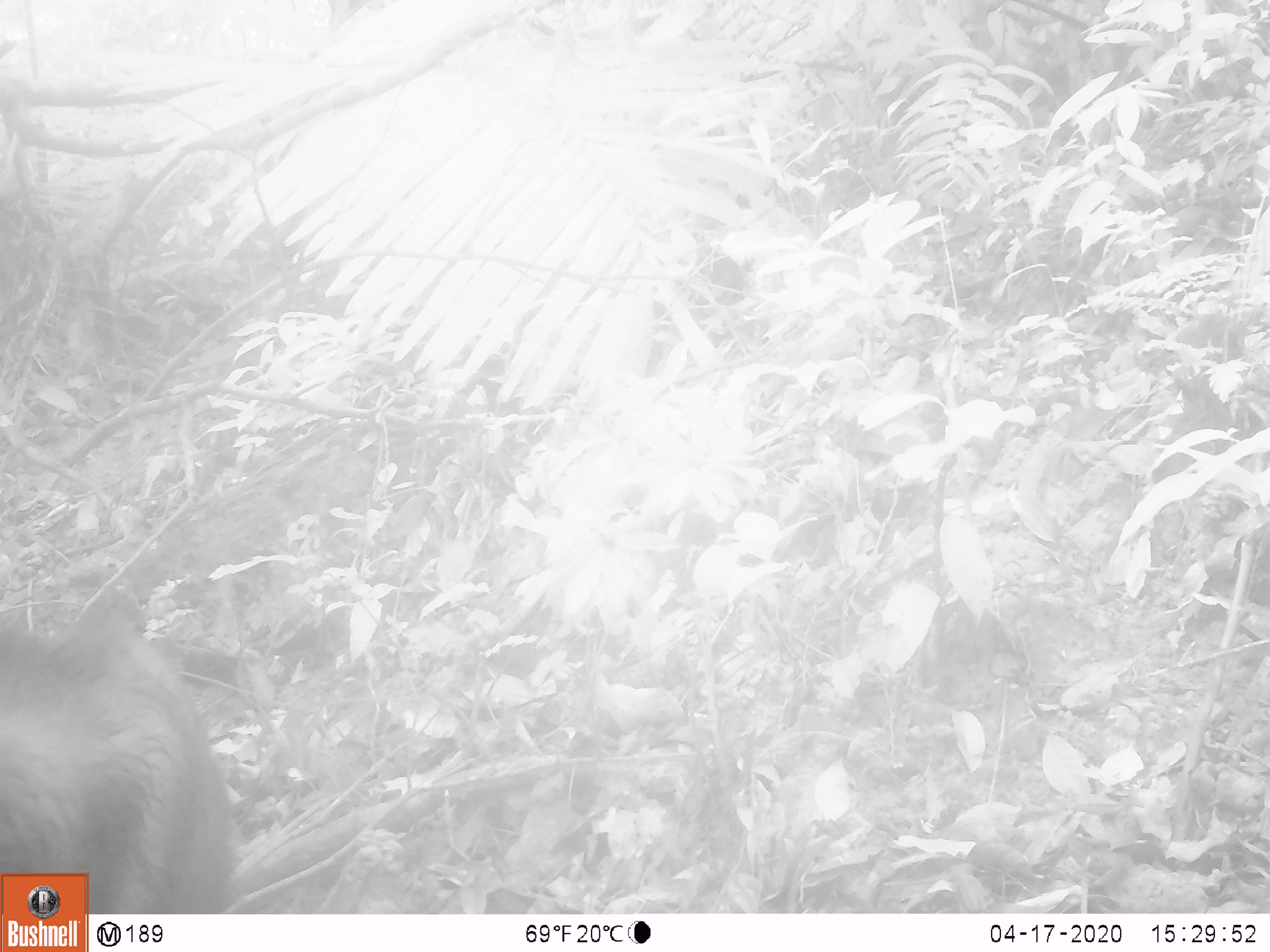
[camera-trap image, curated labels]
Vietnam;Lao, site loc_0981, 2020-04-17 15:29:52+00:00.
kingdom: Animalia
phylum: Chordata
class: Mammalia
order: Artiodactyla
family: Bovidae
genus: Capricornis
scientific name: Capricornis sumatraensis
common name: chinese serow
Chinese serow (Capricornis sumatraensis). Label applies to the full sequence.